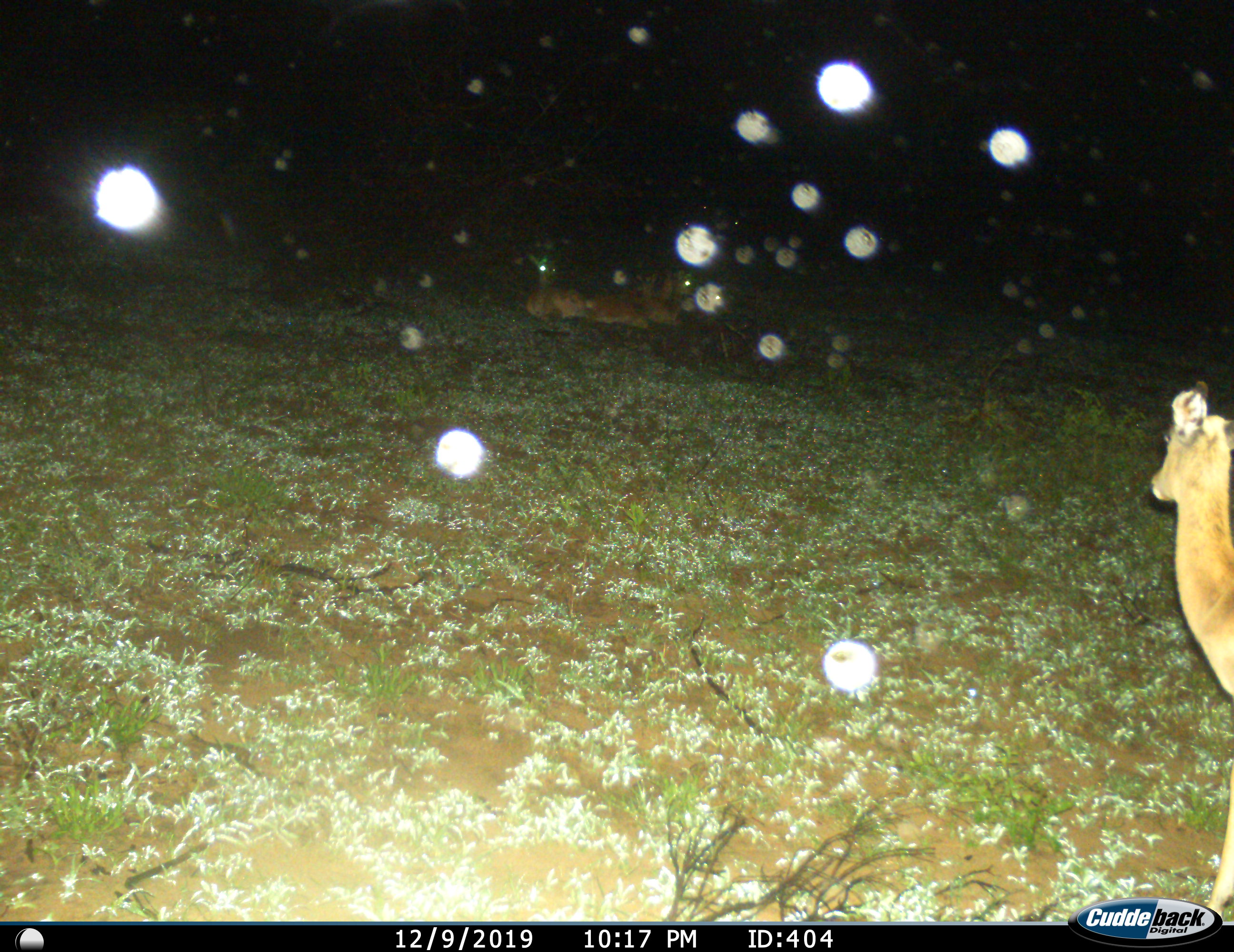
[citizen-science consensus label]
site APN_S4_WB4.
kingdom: Animalia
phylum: Chordata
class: Mammalia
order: Artiodactyla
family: Bovidae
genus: Aepyceros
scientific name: Aepyceros melampus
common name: impala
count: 4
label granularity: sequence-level